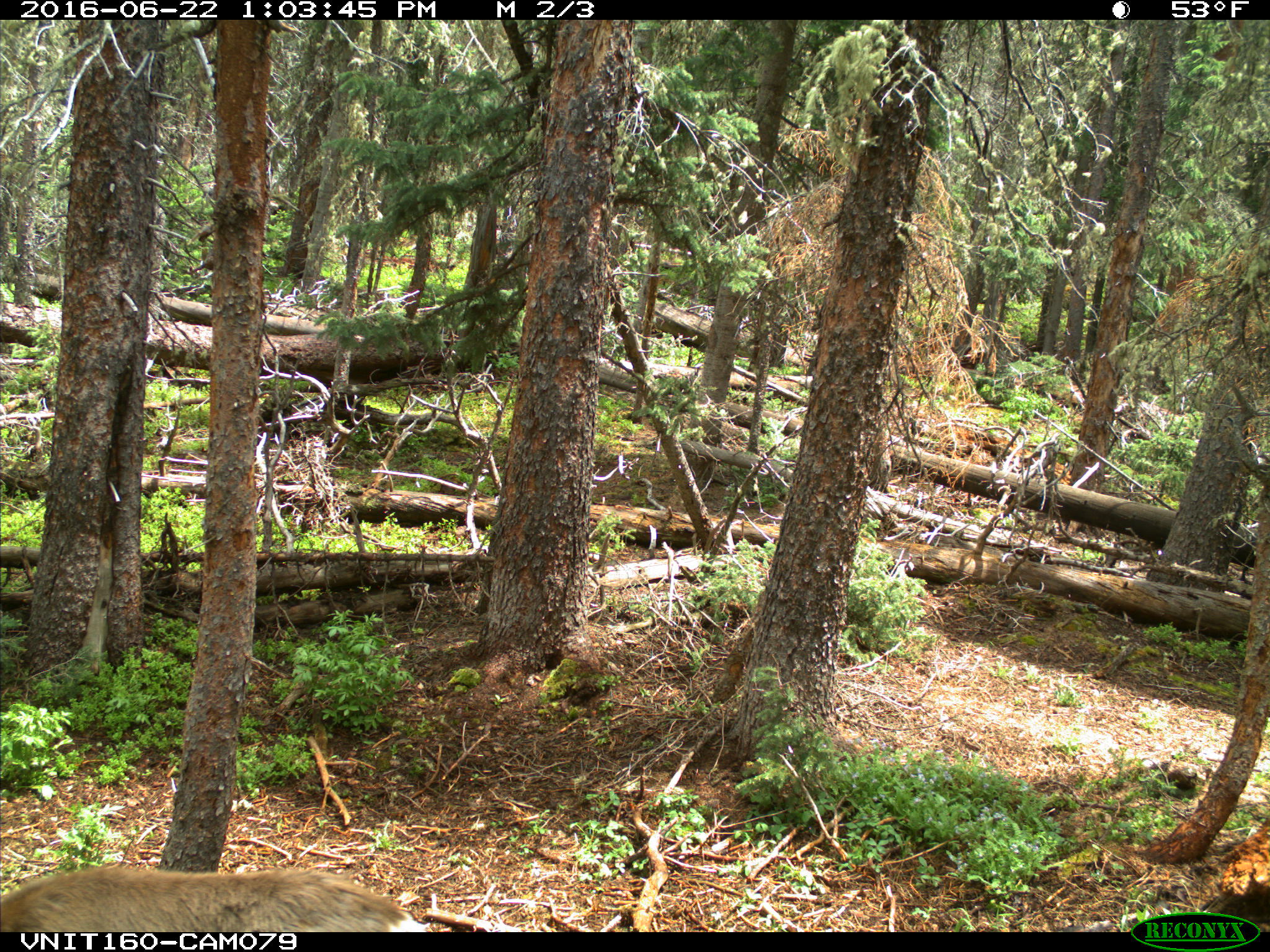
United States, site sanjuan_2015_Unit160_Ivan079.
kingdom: Animalia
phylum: Chordata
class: Mammalia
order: Artiodactyla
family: Cervidae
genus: Odocoileus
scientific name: Odocoileus hemionus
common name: mule deer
Odocoileus hemionus (mule deer).